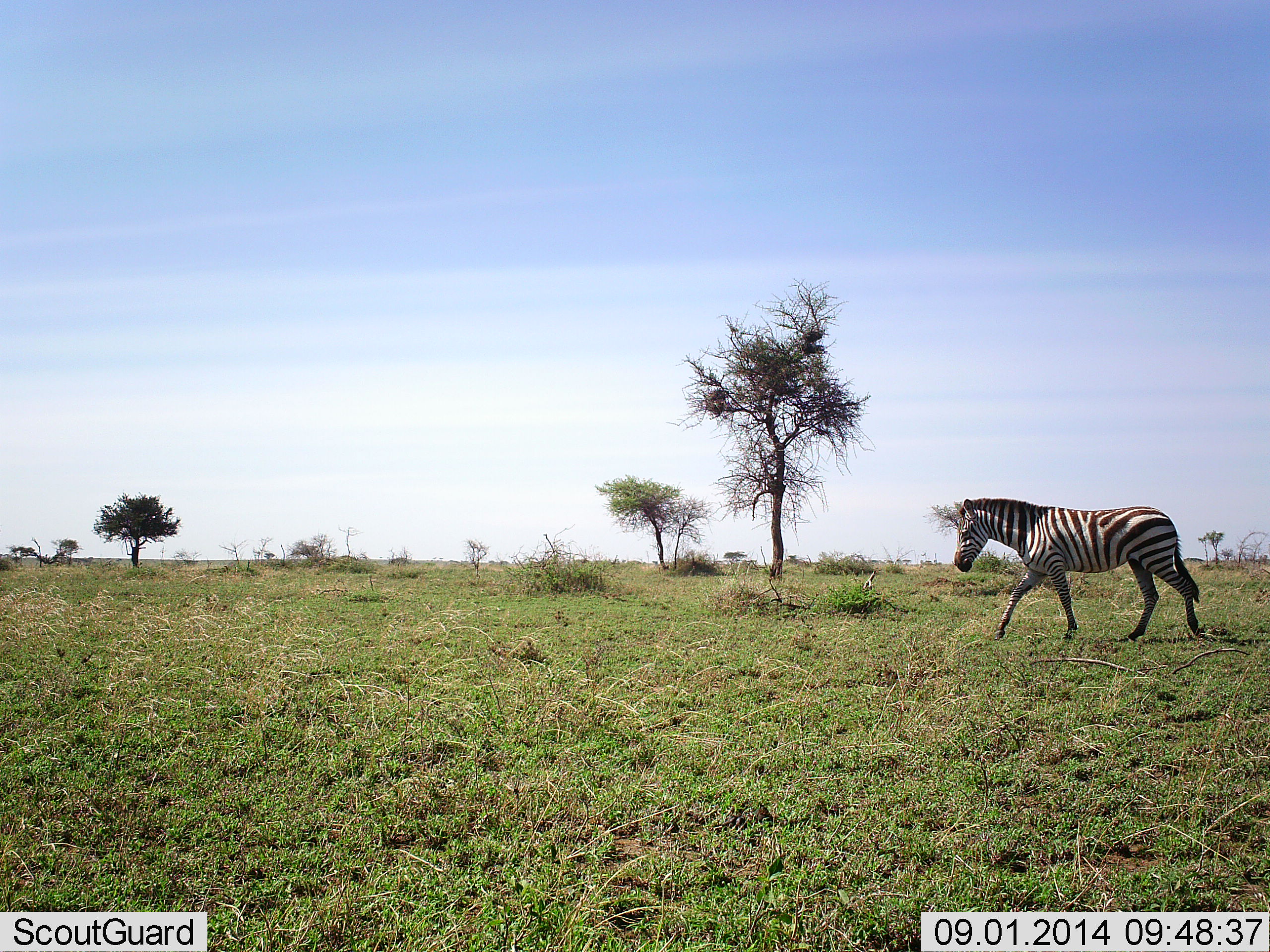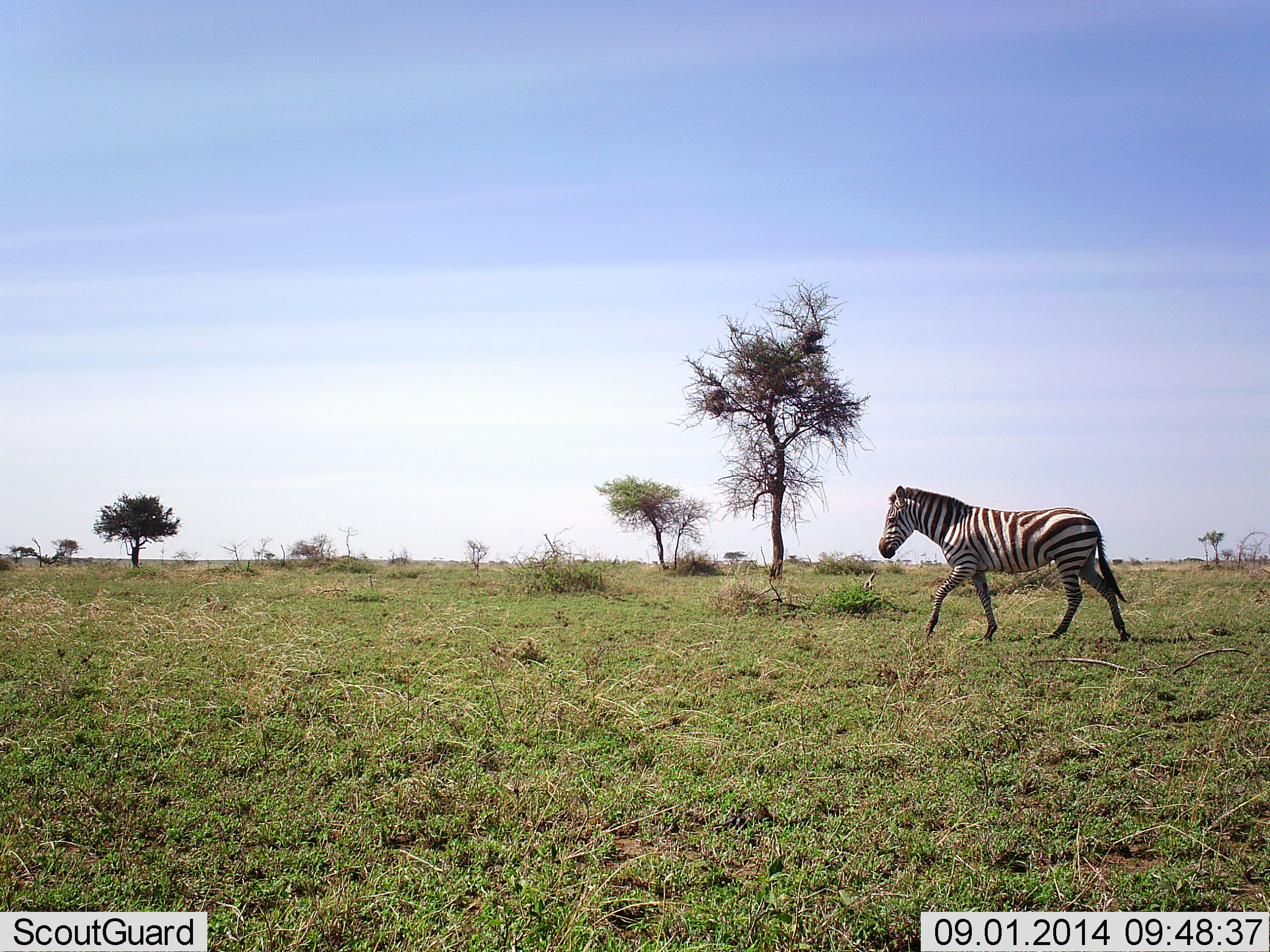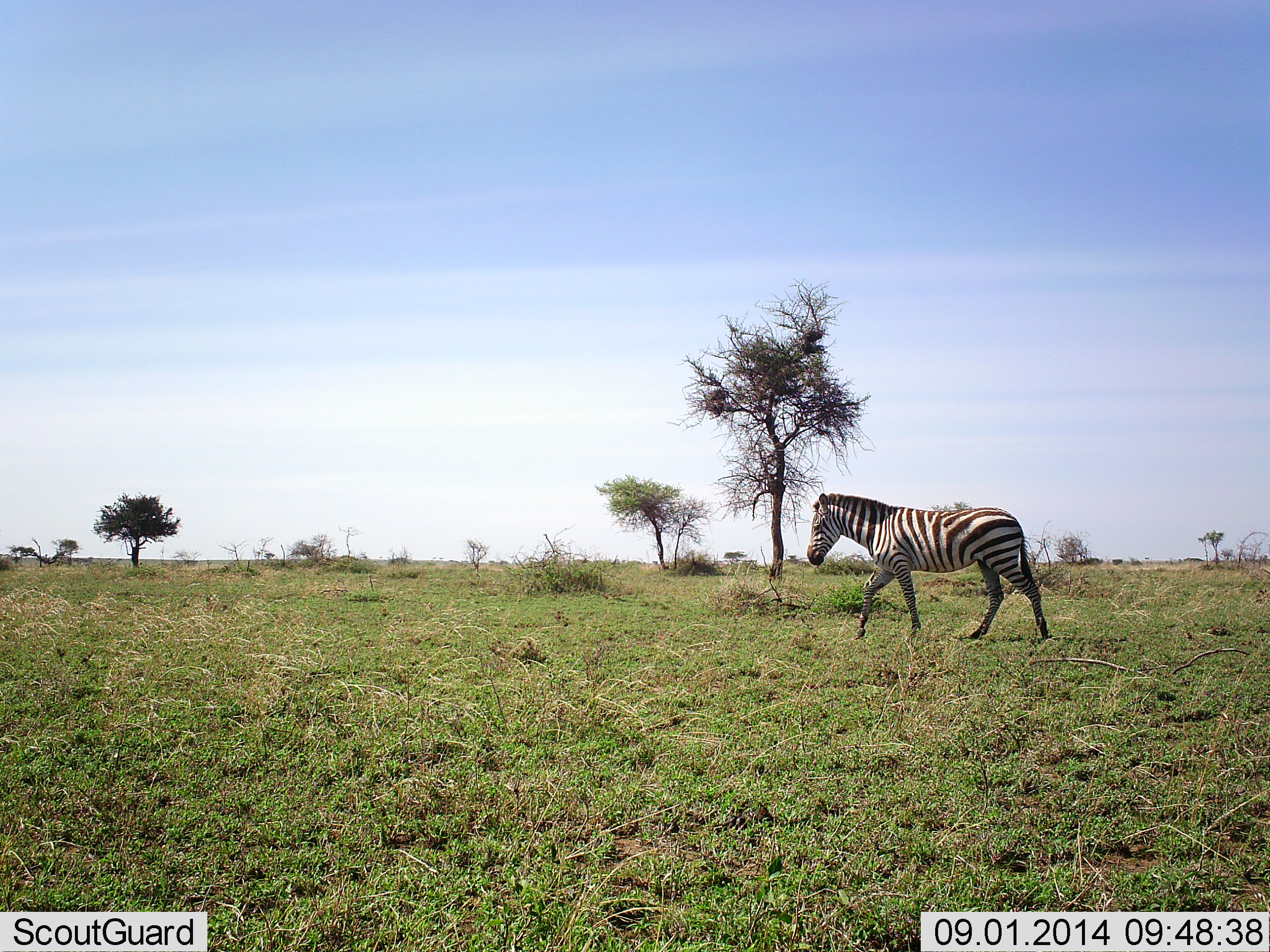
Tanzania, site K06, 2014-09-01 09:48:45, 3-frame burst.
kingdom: Animalia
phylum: Chordata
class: Mammalia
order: Perissodactyla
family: Equidae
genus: Equus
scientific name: Equus quagga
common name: plains zebra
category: zebra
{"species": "zebra (plains zebra) (Equus quagga)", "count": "1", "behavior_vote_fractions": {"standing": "10%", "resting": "0%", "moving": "90%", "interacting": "0%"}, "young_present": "0%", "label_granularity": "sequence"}